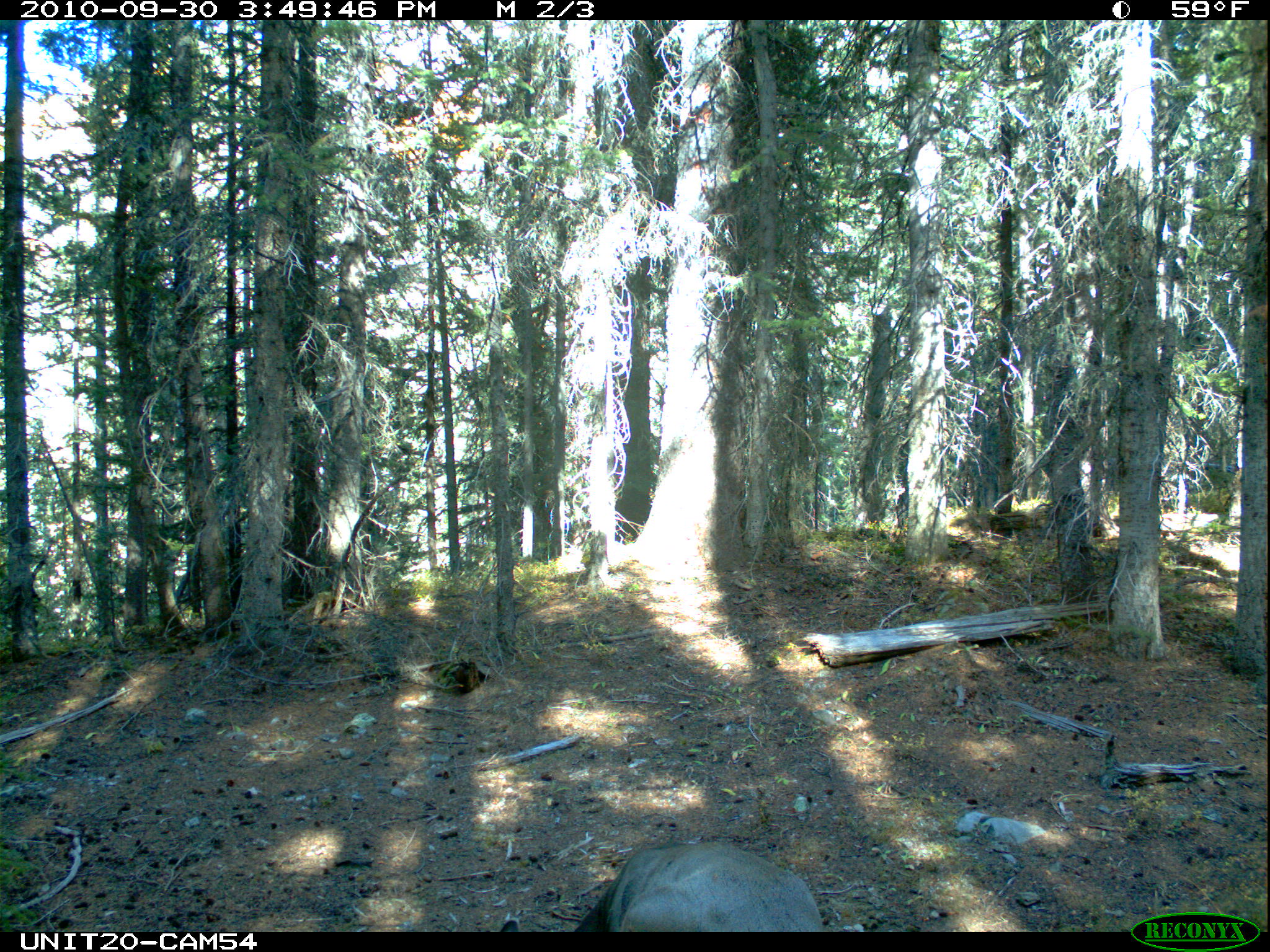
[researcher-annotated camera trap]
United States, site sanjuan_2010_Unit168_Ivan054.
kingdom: Animalia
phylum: Chordata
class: Mammalia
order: Artiodactyla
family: Cervidae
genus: Odocoileus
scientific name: Odocoileus hemionus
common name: mule deer